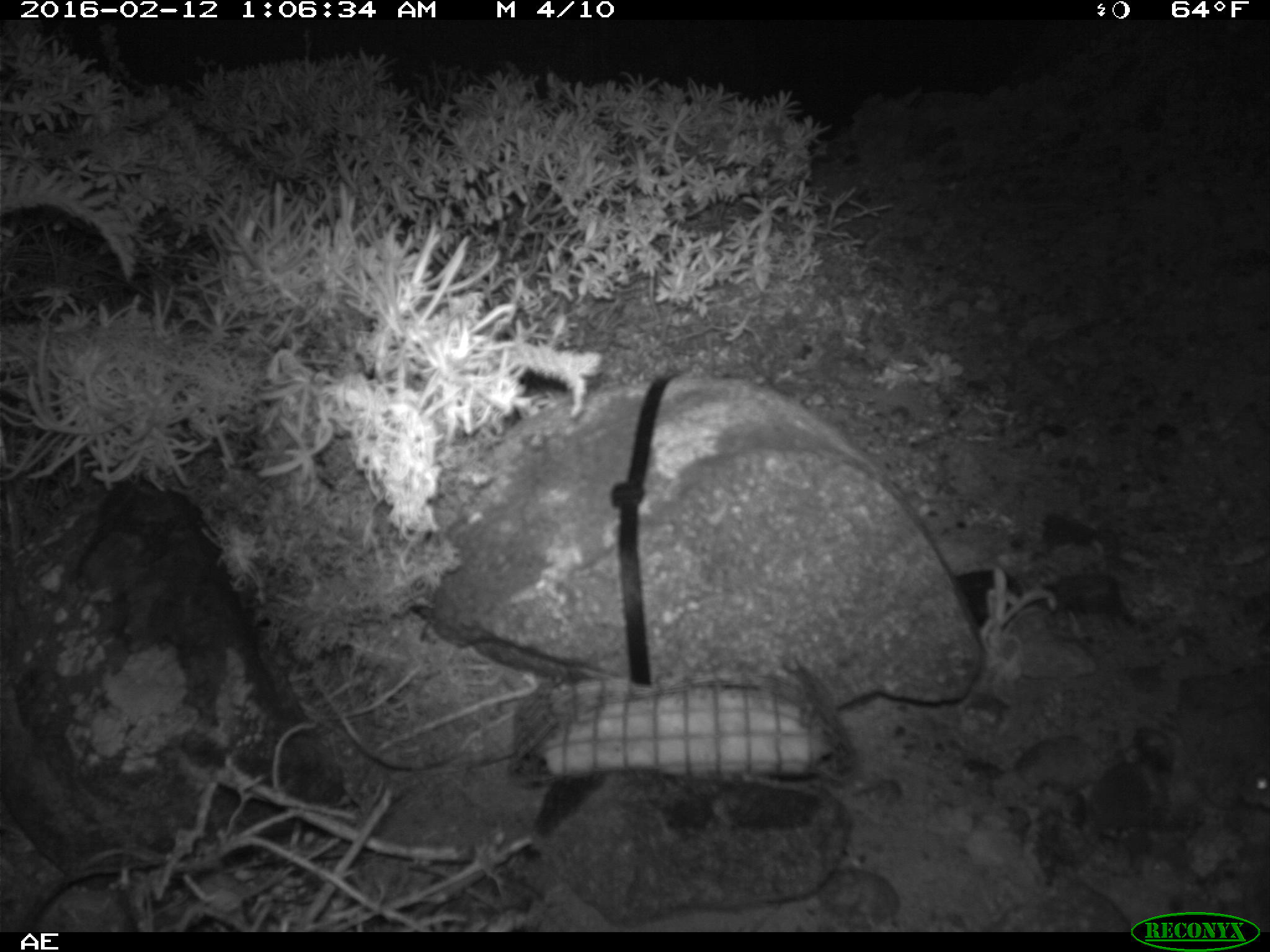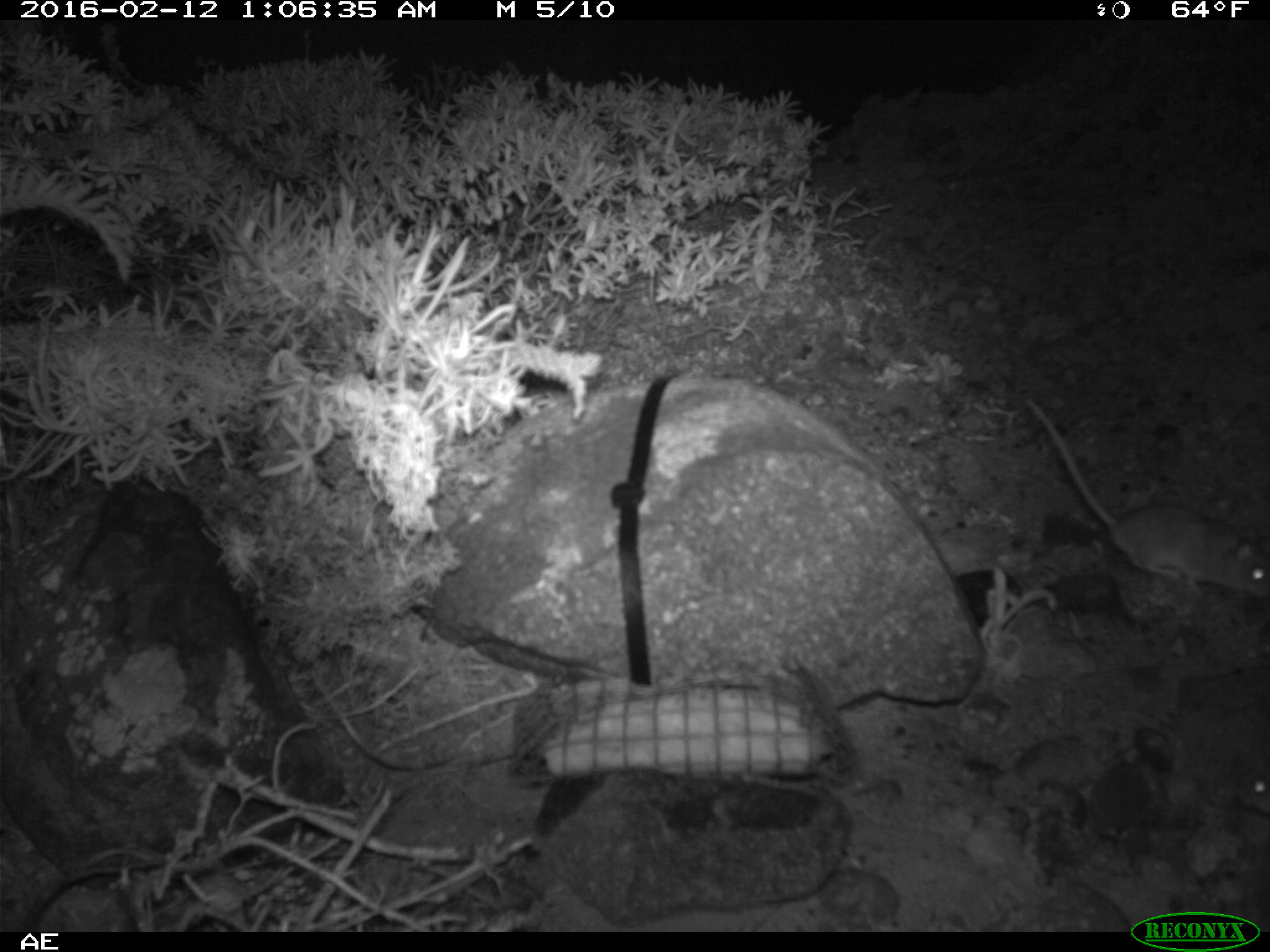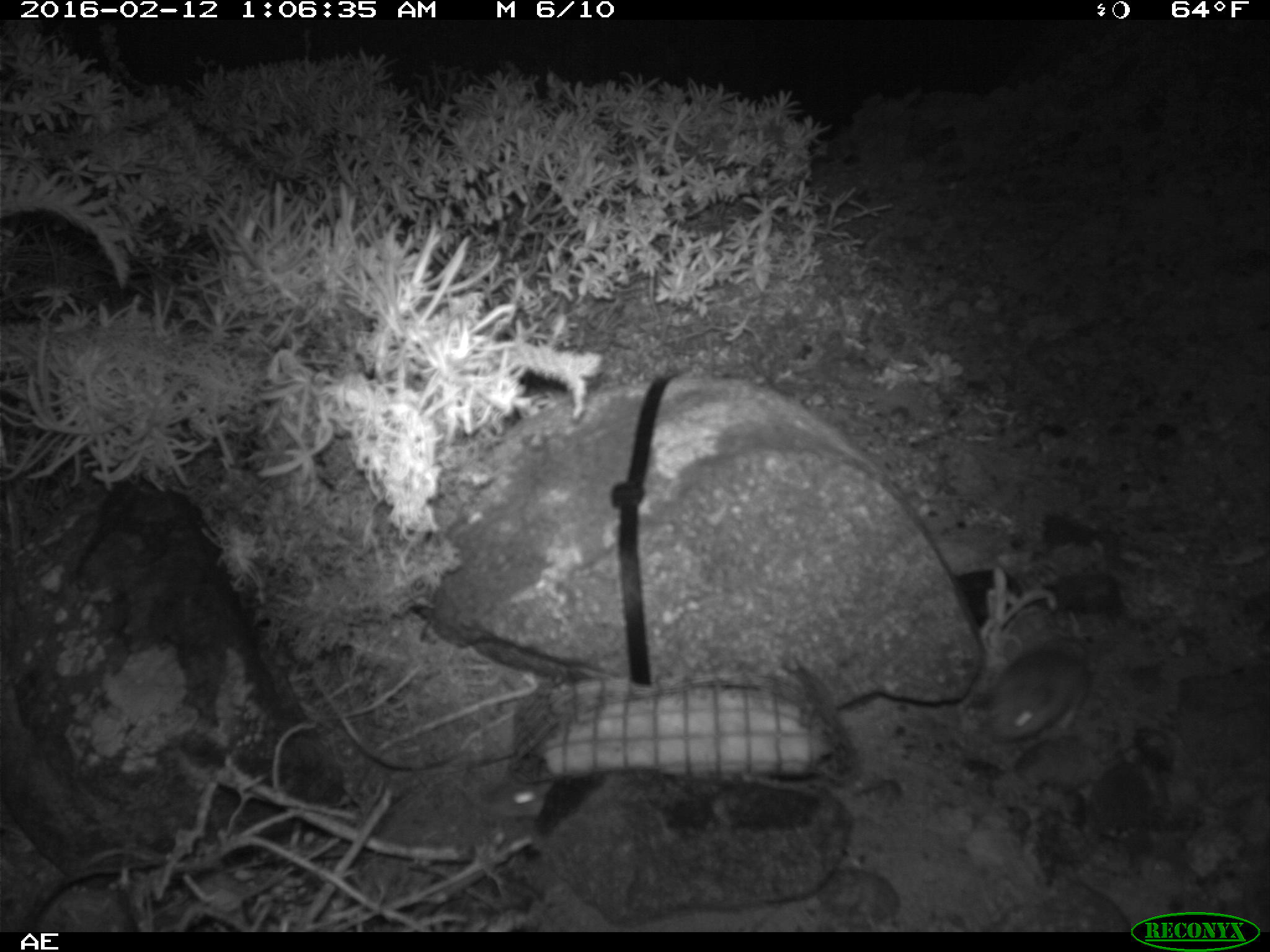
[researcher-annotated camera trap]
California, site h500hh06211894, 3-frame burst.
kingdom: Animalia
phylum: Chordata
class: Mammalia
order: Rodentia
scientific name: Rodentia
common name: rodent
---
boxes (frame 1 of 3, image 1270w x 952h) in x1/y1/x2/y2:
rodent: 1240/751/1269/807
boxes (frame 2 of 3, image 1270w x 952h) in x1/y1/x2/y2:
rodent: 1028/399/1269/600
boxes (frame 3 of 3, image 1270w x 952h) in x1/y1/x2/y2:
rodent: 990/638/1090/739; 481/777/554/817